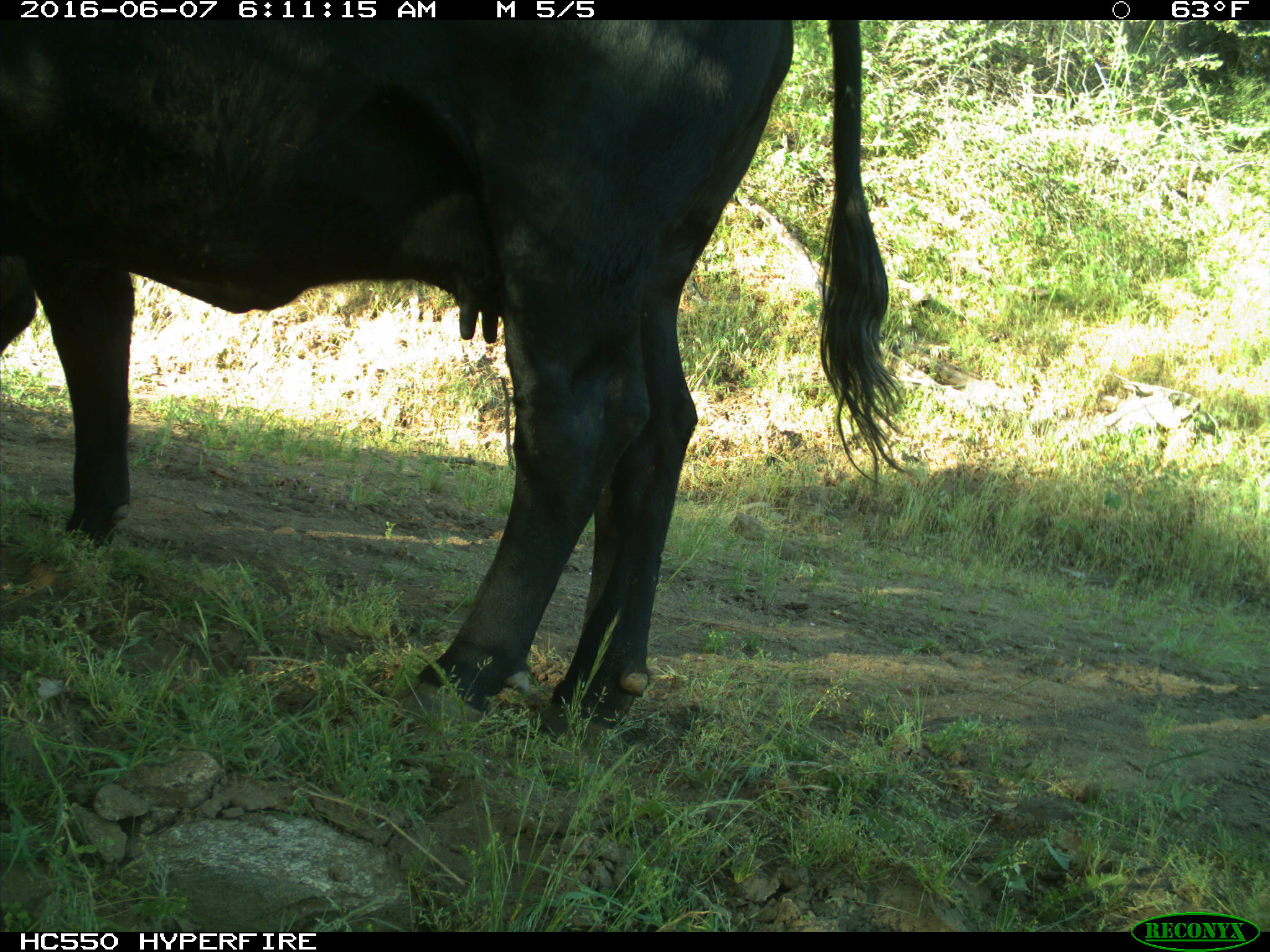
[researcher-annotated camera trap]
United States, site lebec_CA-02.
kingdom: Animalia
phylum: Chordata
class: Mammalia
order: Artiodactyla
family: Bovidae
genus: Bos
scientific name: Bos taurus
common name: domestic cow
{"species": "Bos taurus (domestic cow)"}